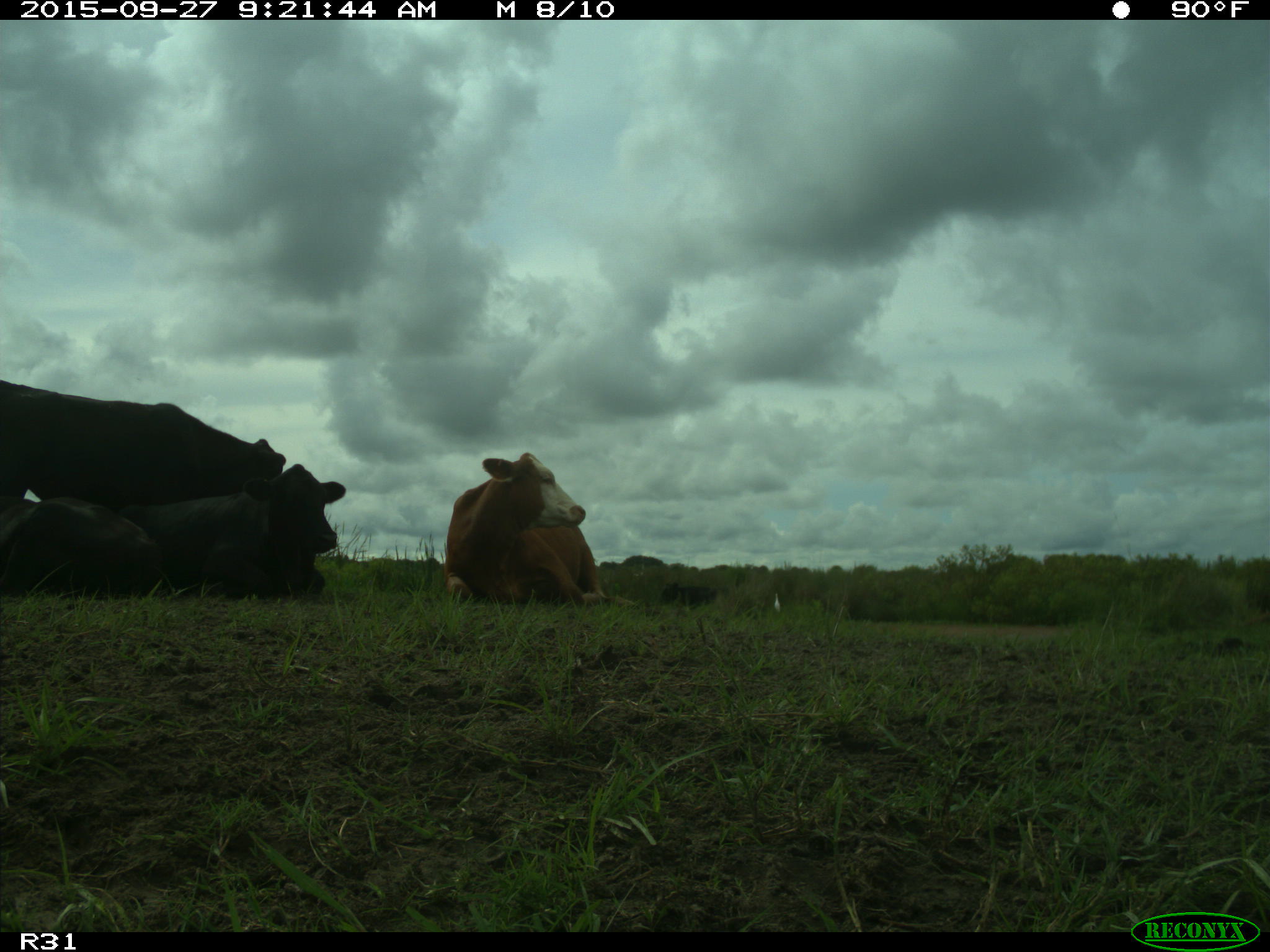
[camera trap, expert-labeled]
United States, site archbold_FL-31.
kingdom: Animalia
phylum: Chordata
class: Mammalia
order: Artiodactyla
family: Bovidae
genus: Bos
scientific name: Bos taurus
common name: domestic cow